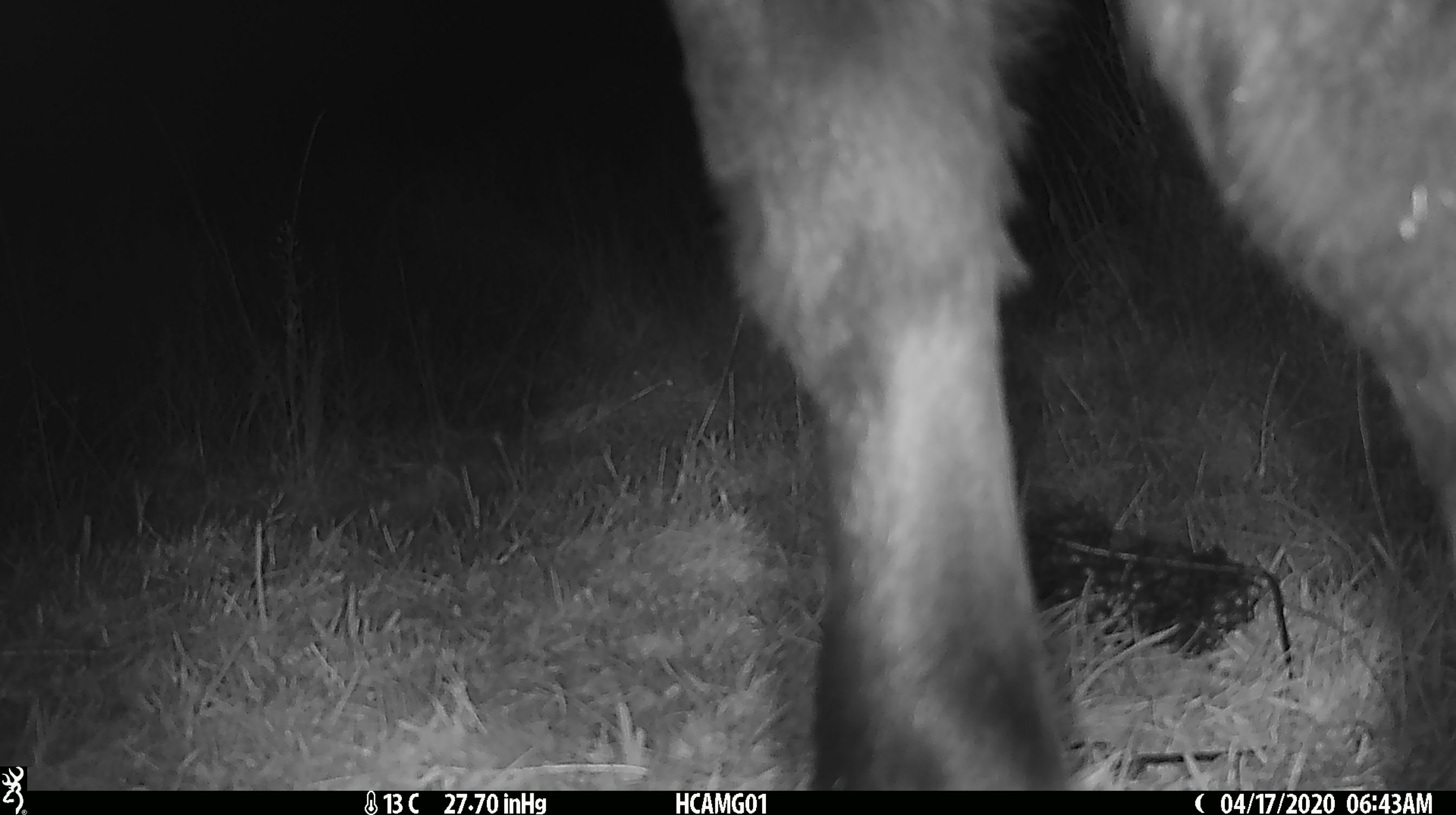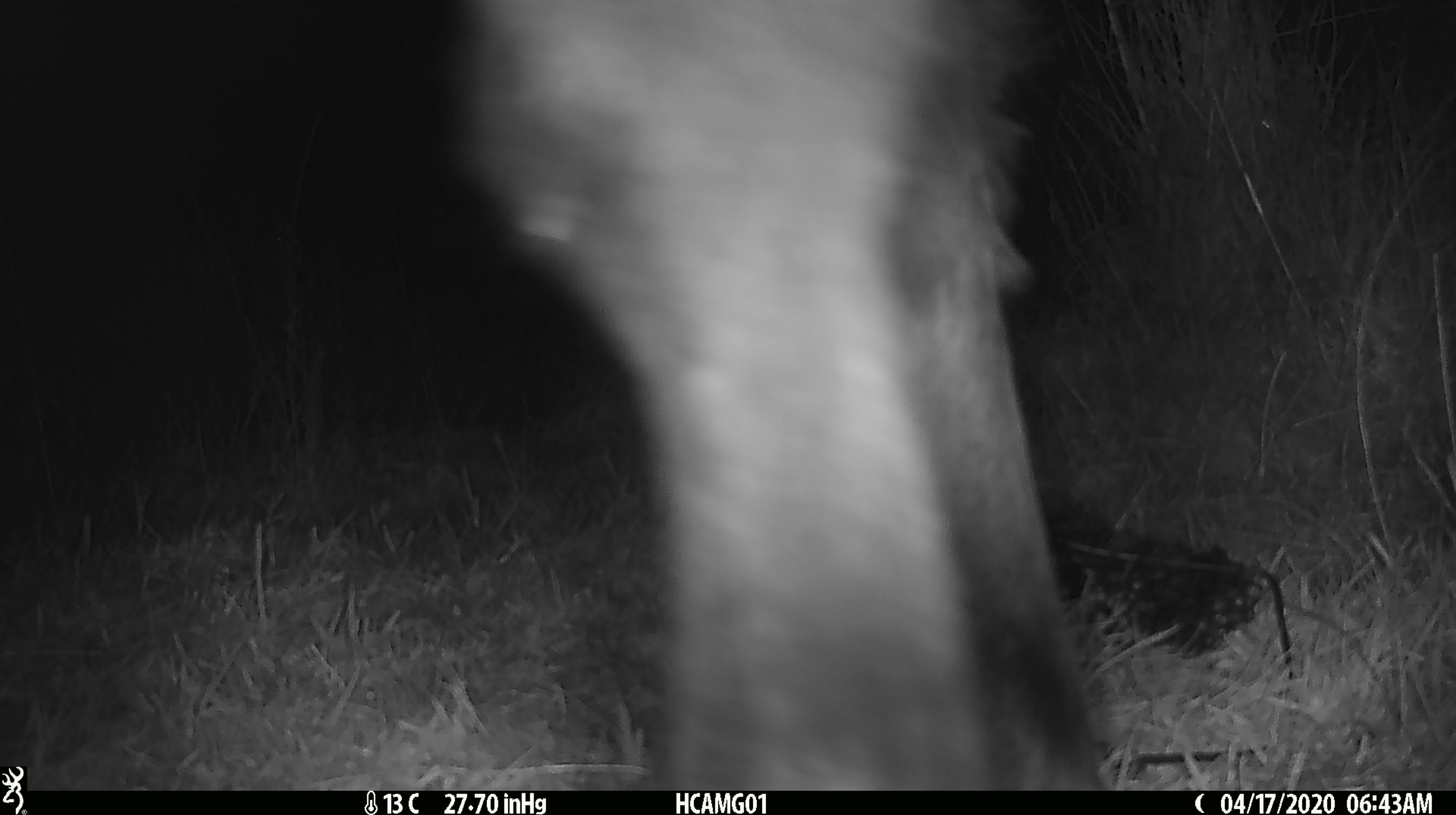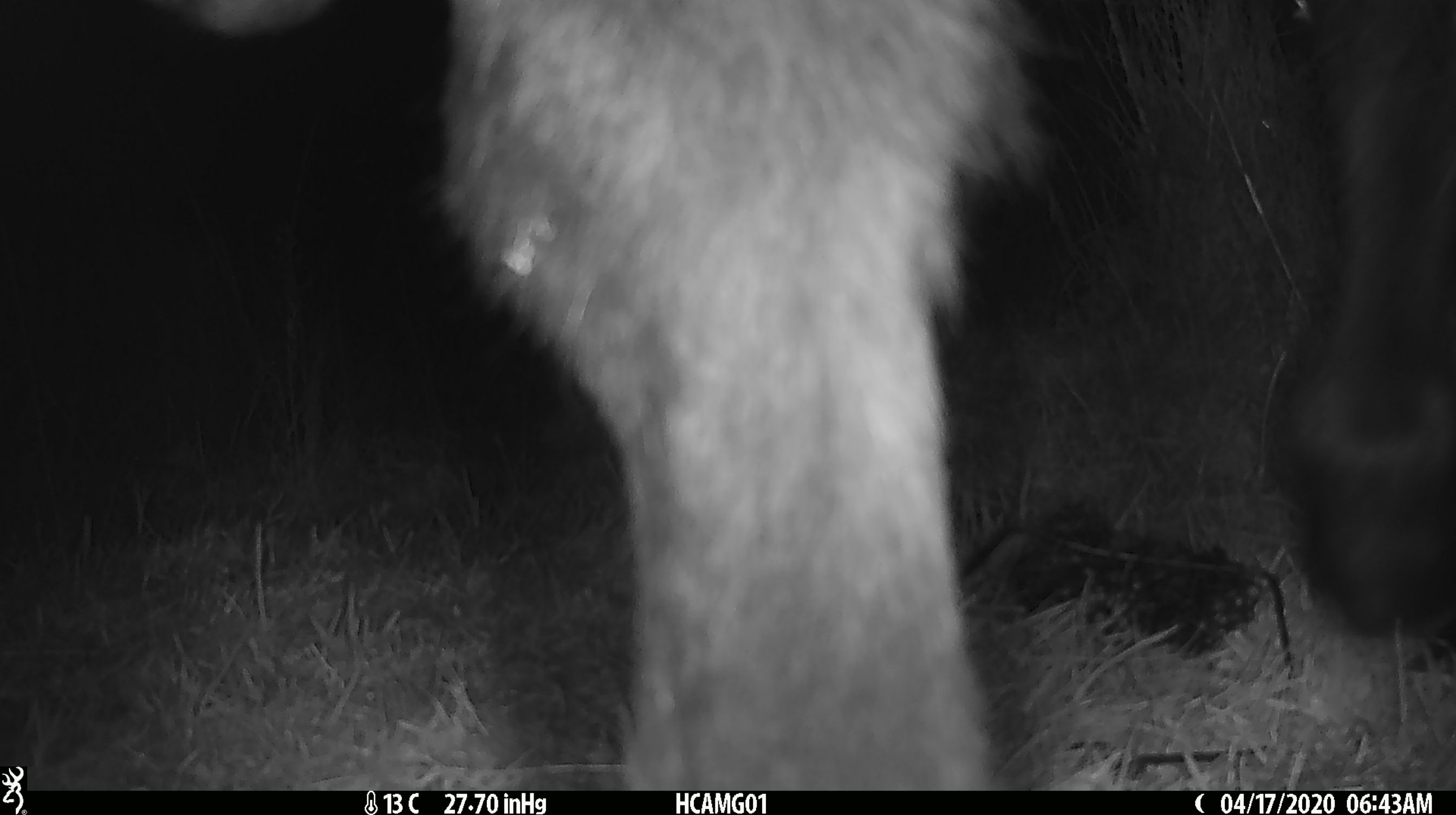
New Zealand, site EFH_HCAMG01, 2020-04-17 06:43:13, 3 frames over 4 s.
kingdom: Animalia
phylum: Chordata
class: Mammalia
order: Artiodactyla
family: Bovidae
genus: Bos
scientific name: Bos taurus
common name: domestic cow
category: cow